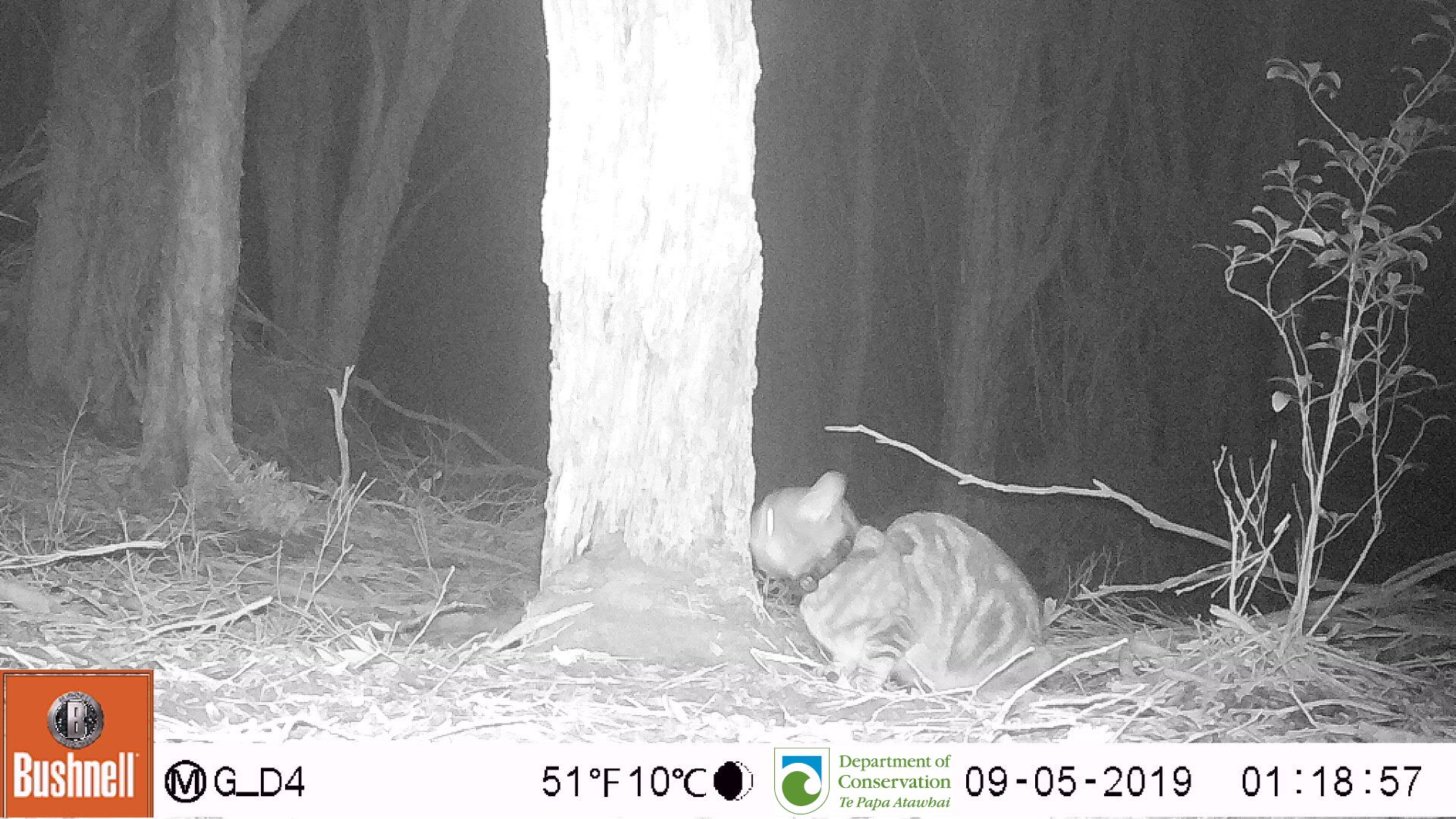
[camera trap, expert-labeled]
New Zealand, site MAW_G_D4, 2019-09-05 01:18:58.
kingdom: Animalia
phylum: Chordata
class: Mammalia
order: Carnivora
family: Felidae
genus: Felis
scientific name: Felis catus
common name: domestic cat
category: cat